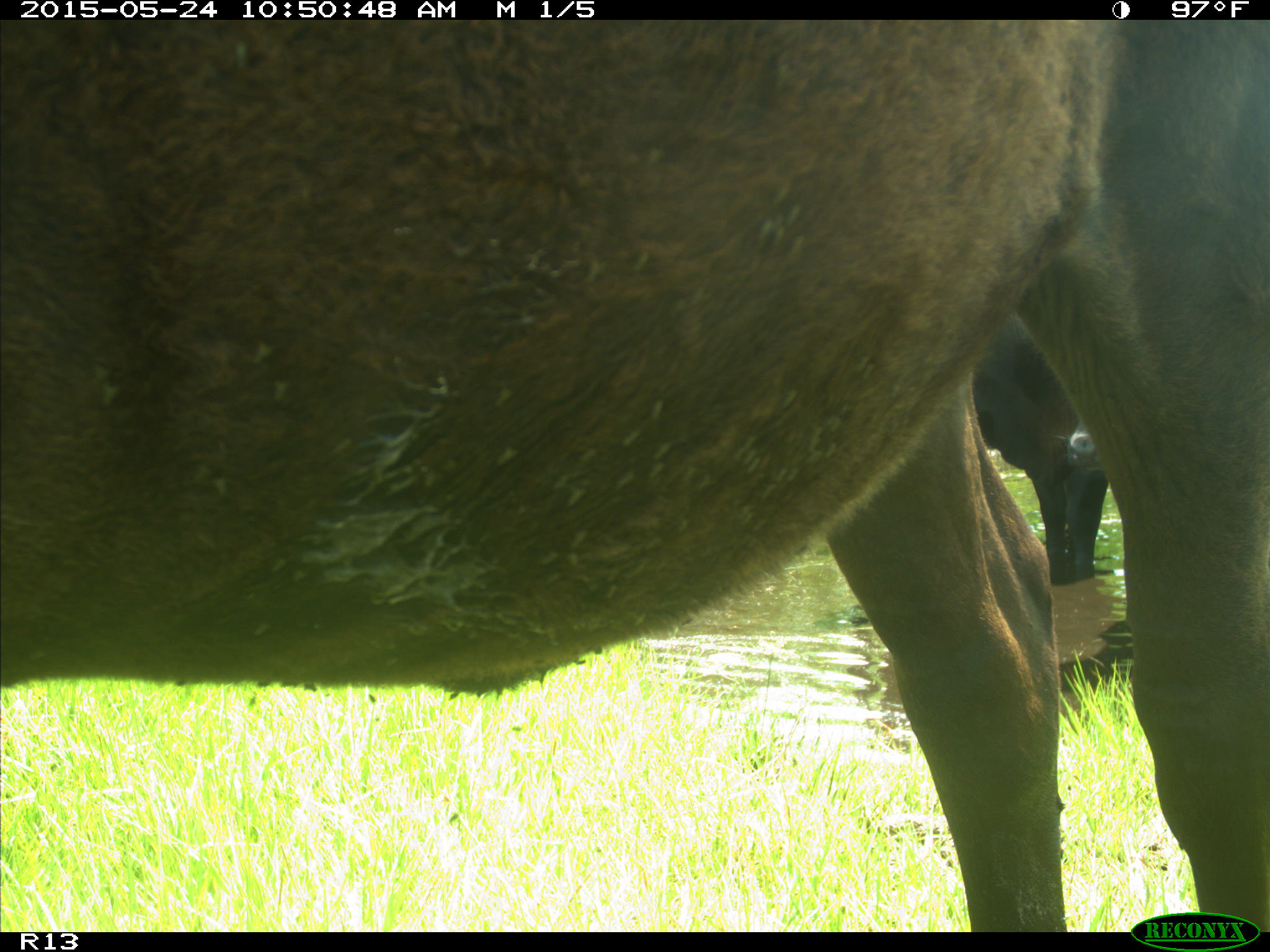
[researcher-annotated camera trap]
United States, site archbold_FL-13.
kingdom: Animalia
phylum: Chordata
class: Mammalia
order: Artiodactyla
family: Bovidae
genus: Bos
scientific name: Bos taurus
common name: domestic cow